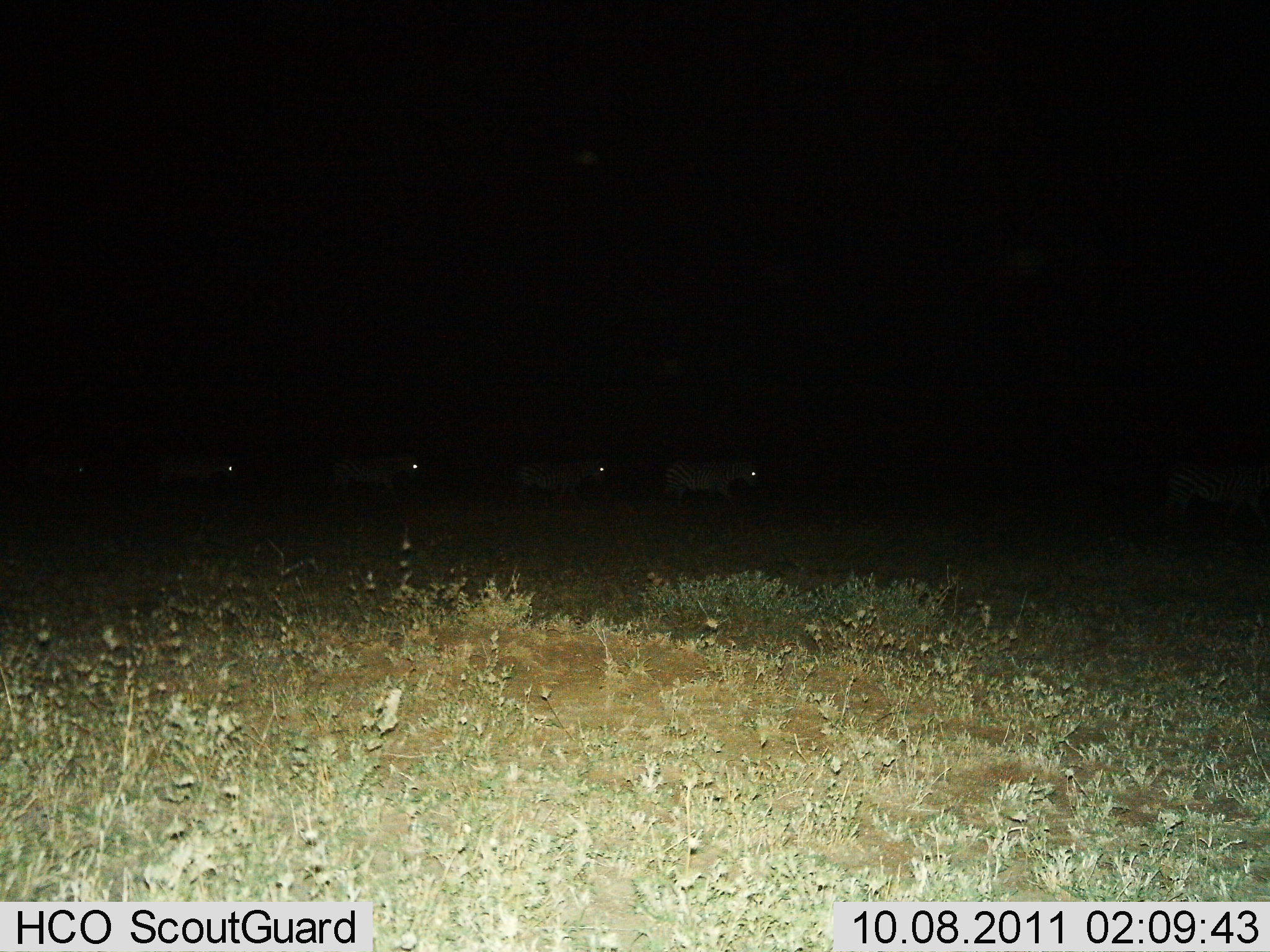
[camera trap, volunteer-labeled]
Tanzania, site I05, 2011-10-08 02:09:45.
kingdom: Animalia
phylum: Chordata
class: Mammalia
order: Perissodactyla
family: Equidae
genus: Equus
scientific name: Equus quagga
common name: plains zebra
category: zebra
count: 6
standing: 9%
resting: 0%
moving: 100%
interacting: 0%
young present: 0%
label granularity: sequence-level